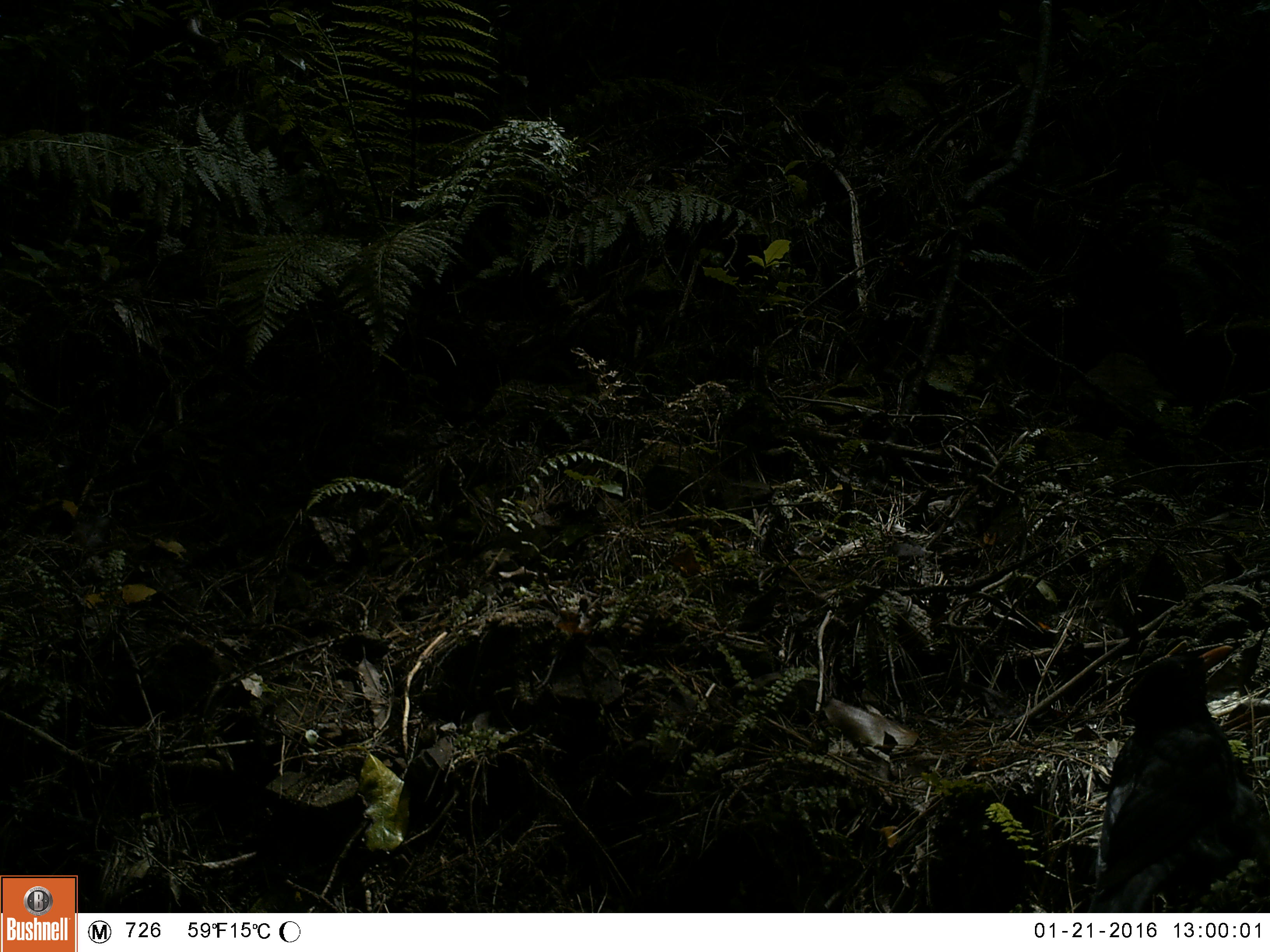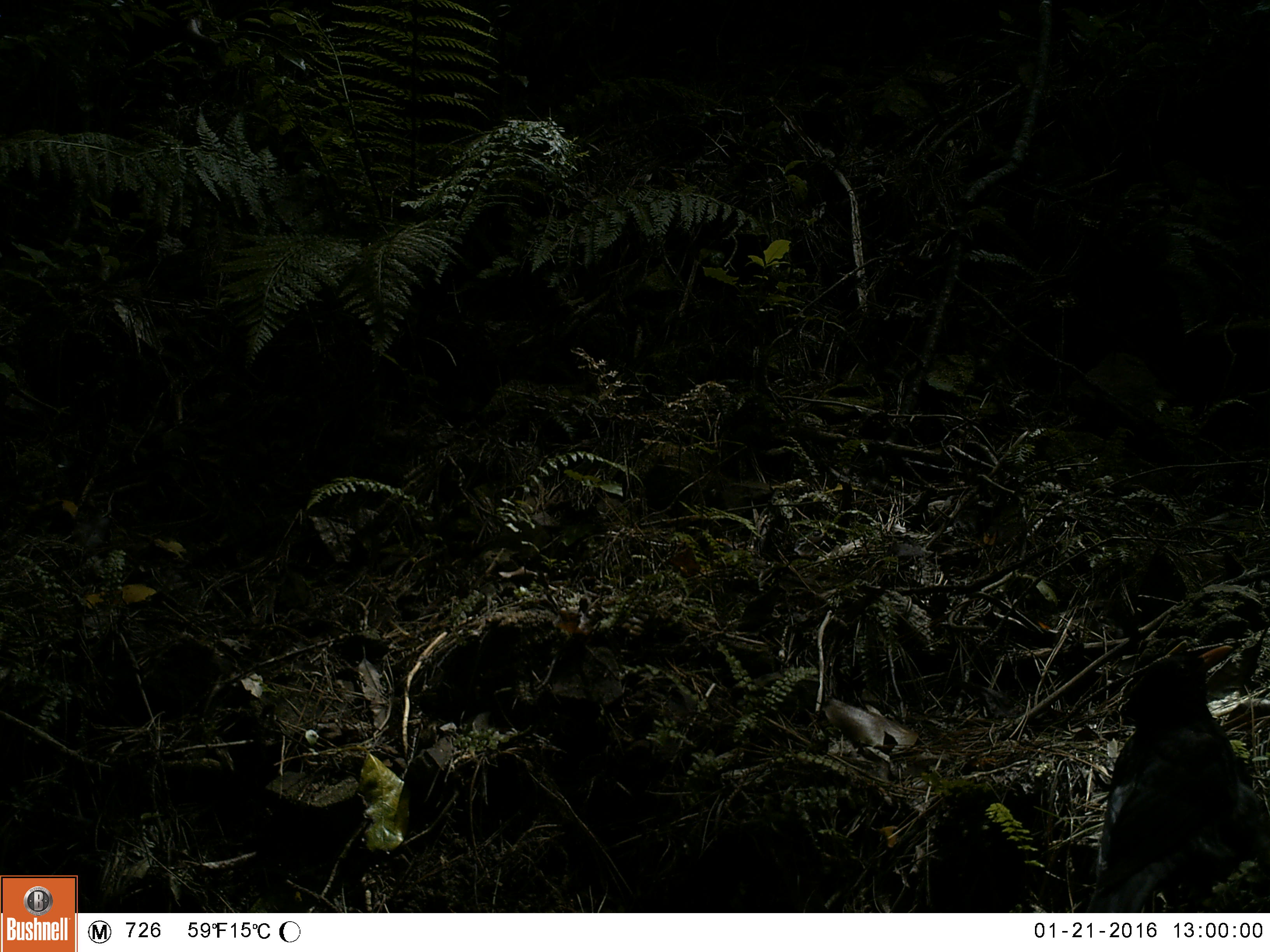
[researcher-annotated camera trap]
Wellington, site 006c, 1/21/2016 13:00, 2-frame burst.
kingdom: Animalia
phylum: Chordata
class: Aves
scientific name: Aves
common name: bird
Bird (Aves).